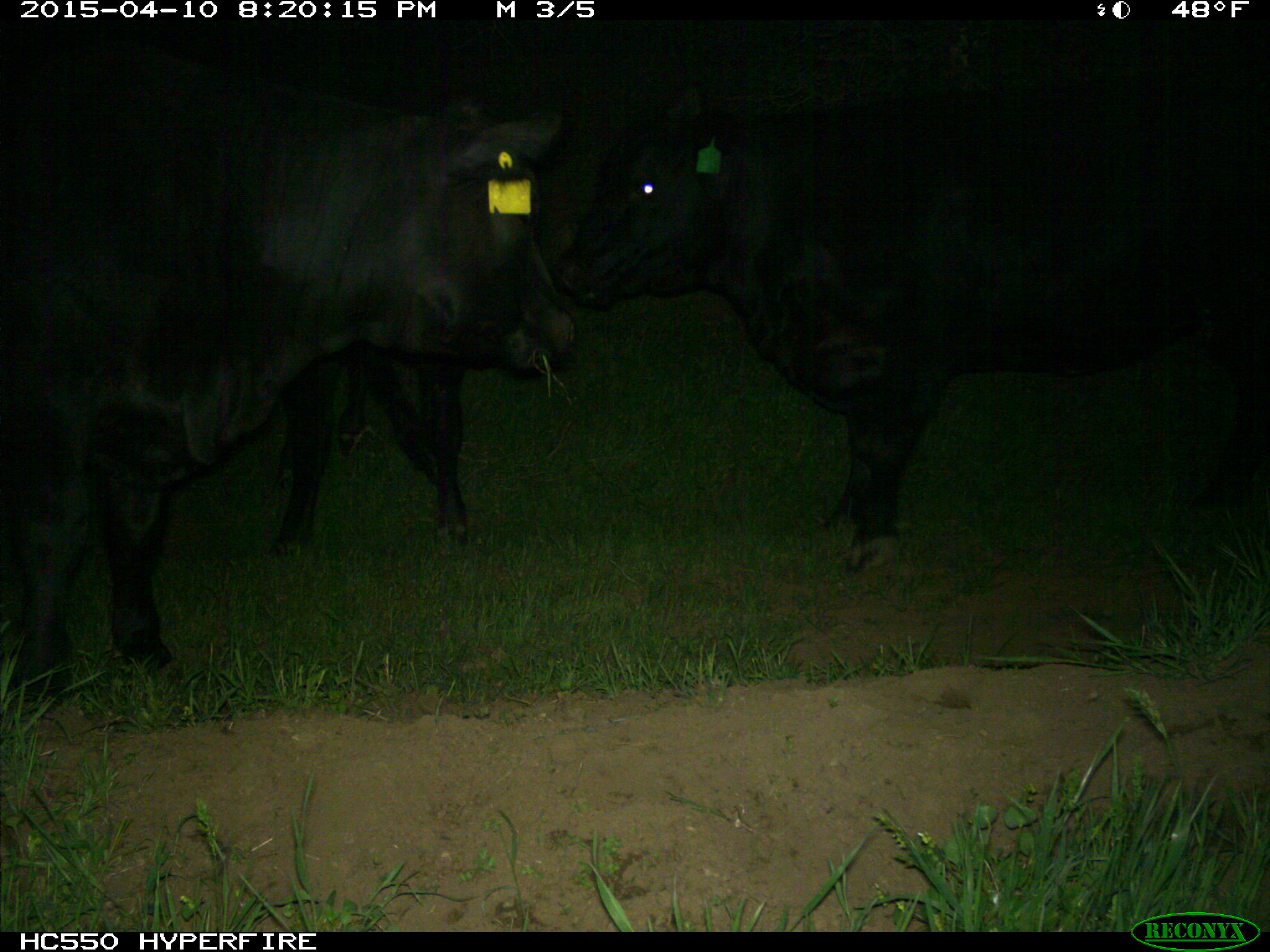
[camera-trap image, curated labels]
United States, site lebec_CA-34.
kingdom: Animalia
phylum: Chordata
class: Mammalia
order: Artiodactyla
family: Bovidae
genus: Bos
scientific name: Bos taurus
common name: domestic cow